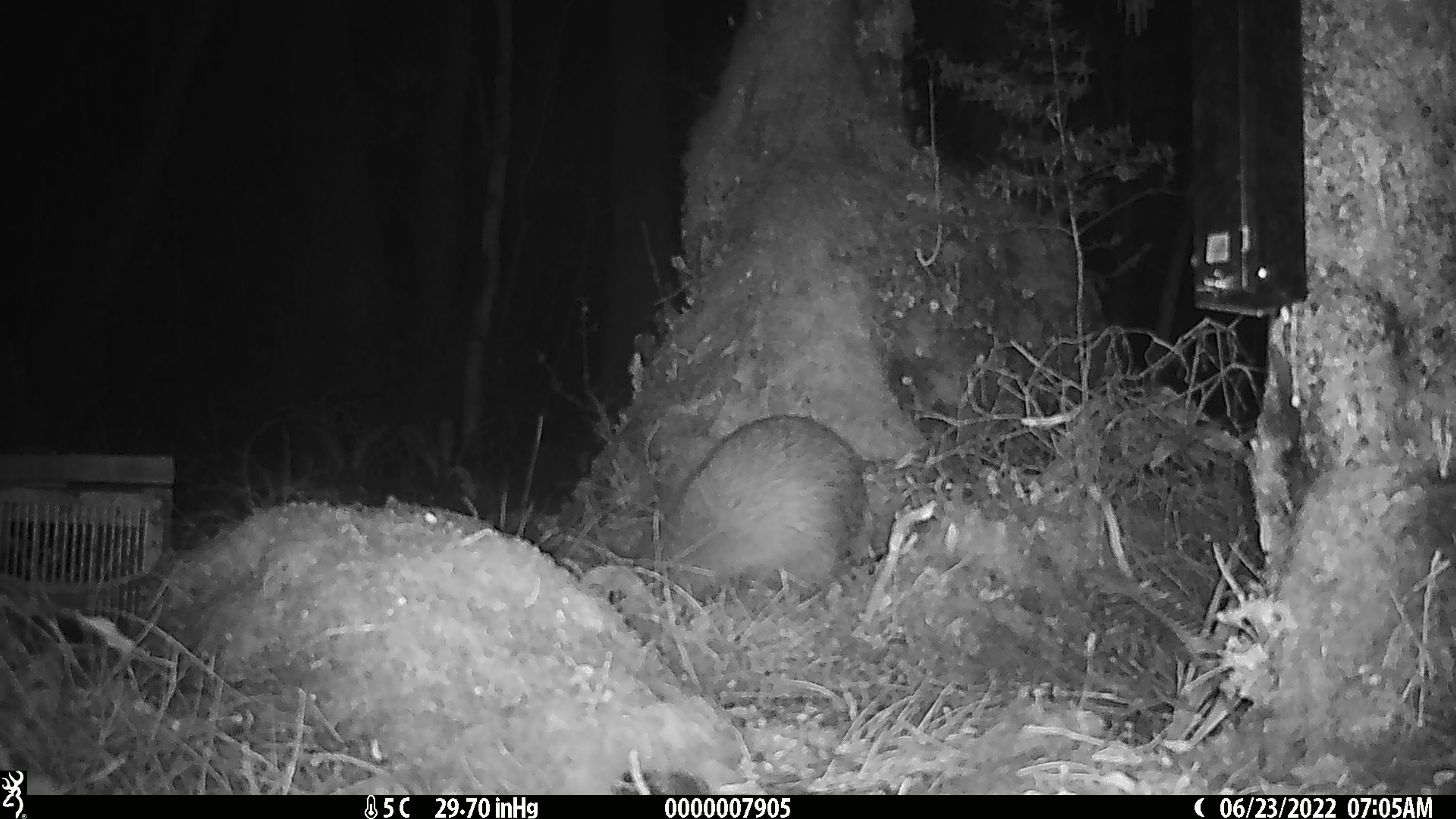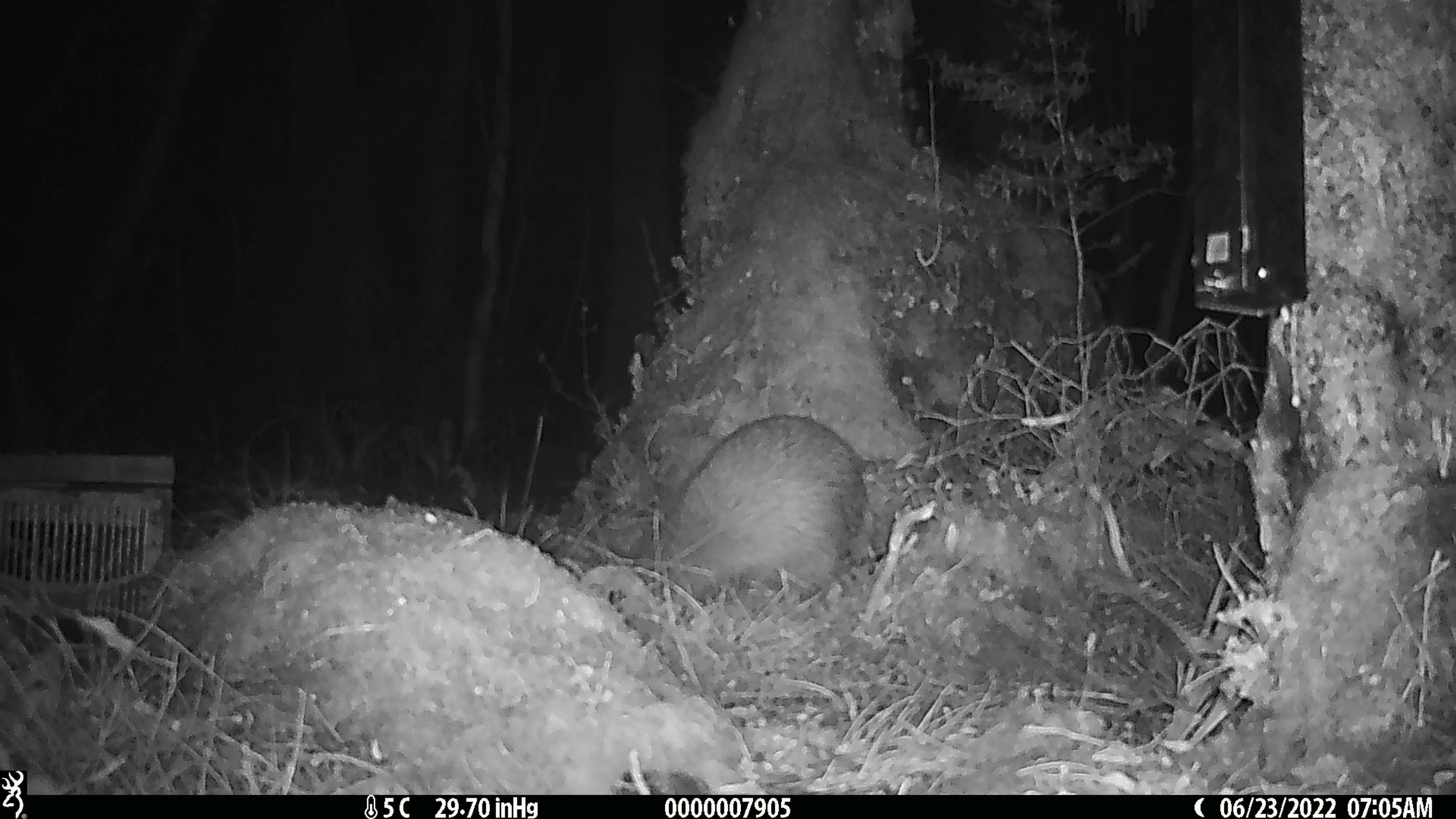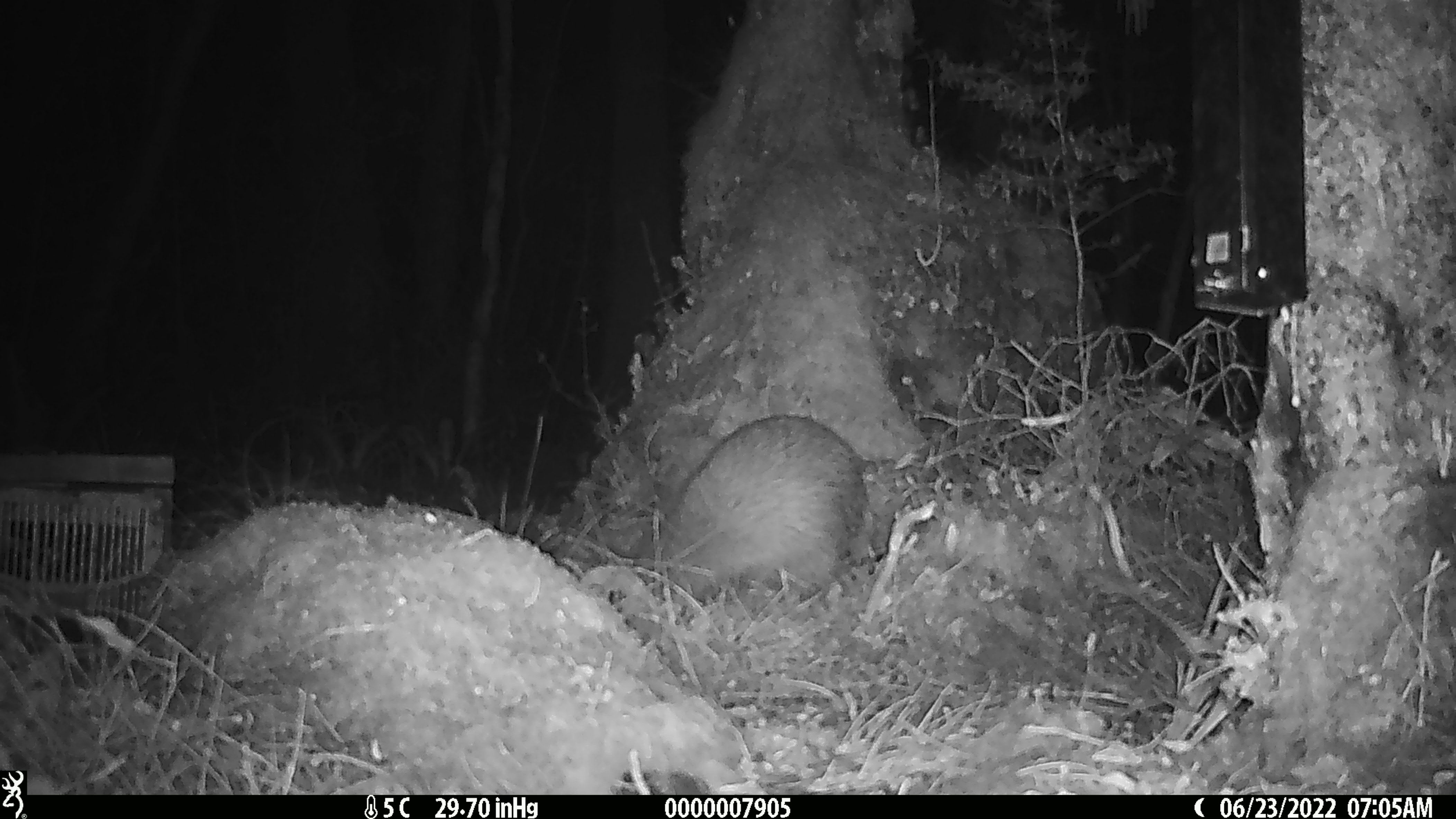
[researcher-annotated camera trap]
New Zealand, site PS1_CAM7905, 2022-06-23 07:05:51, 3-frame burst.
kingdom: Animalia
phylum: Chordata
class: Aves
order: Apterygiformes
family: Apterygidae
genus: Apteryx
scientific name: Apteryx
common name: kiwi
Kiwi (Apteryx).